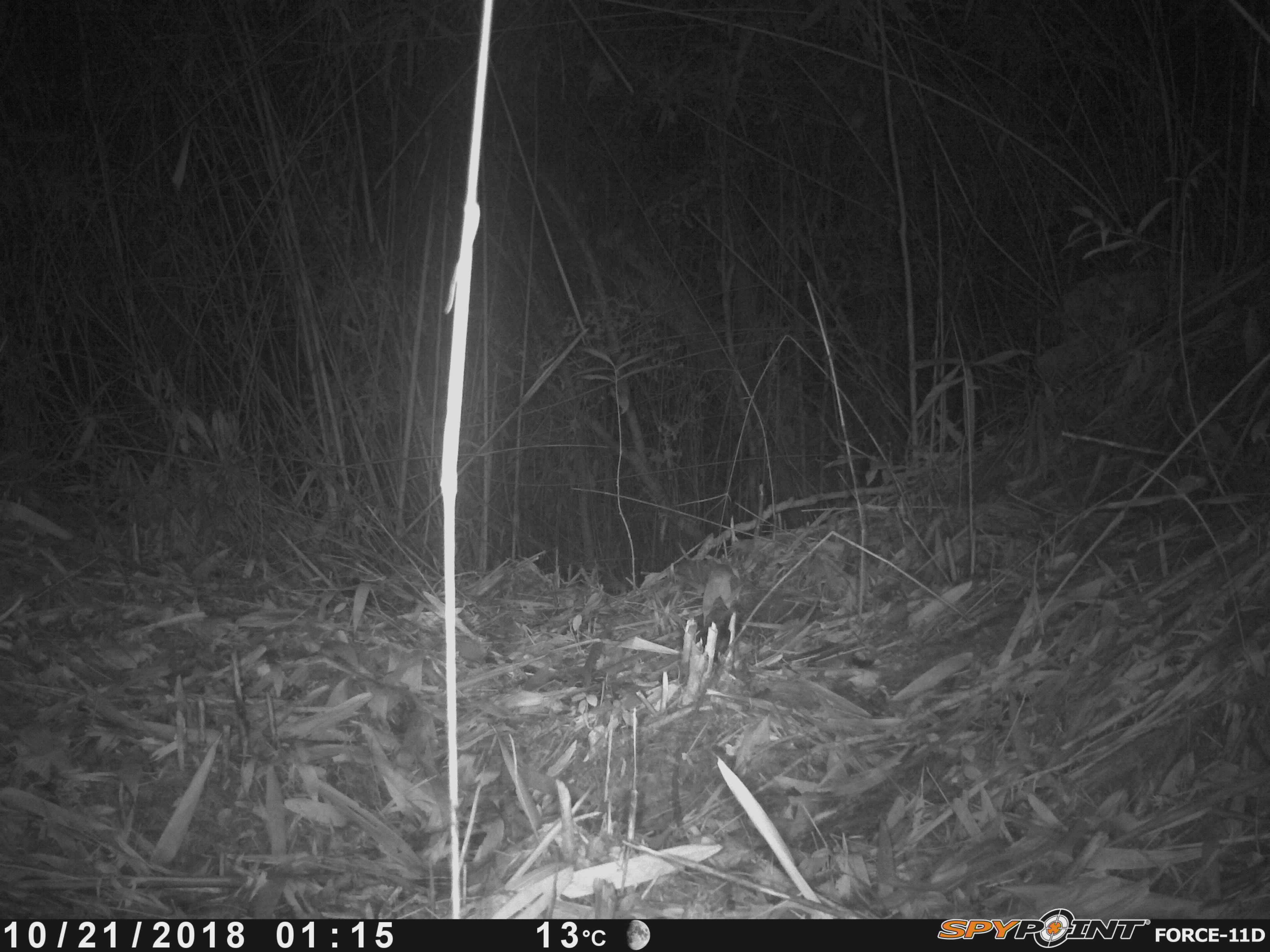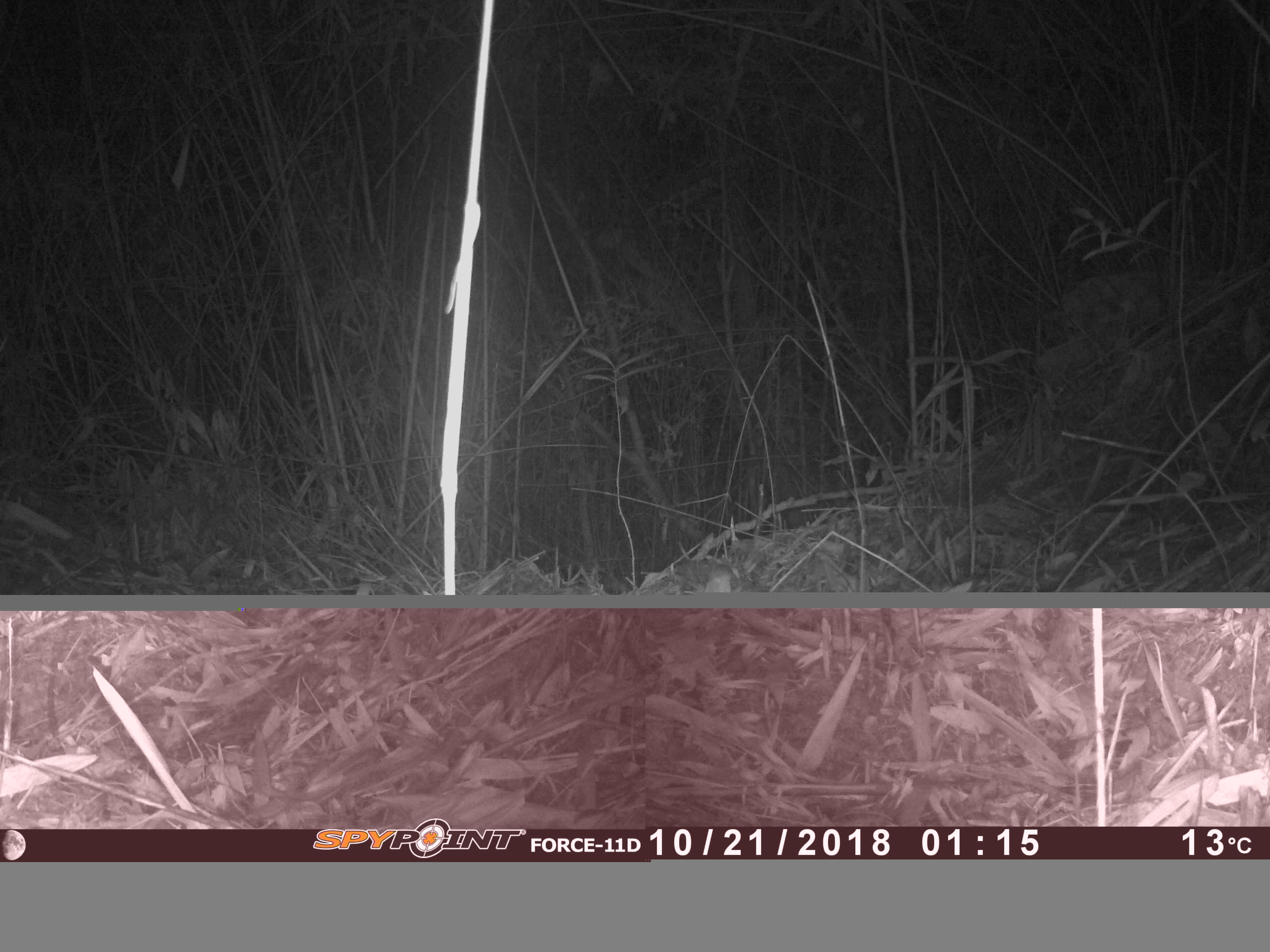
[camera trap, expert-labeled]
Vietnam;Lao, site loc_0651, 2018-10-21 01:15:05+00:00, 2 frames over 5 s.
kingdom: Animalia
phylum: Chordata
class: Mammalia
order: Rodentia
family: Muridae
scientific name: Muridae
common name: old-world mice and rats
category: unidentified murid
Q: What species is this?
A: Unidentified murid (old-world mice and rats) (Muridae).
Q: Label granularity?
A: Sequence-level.